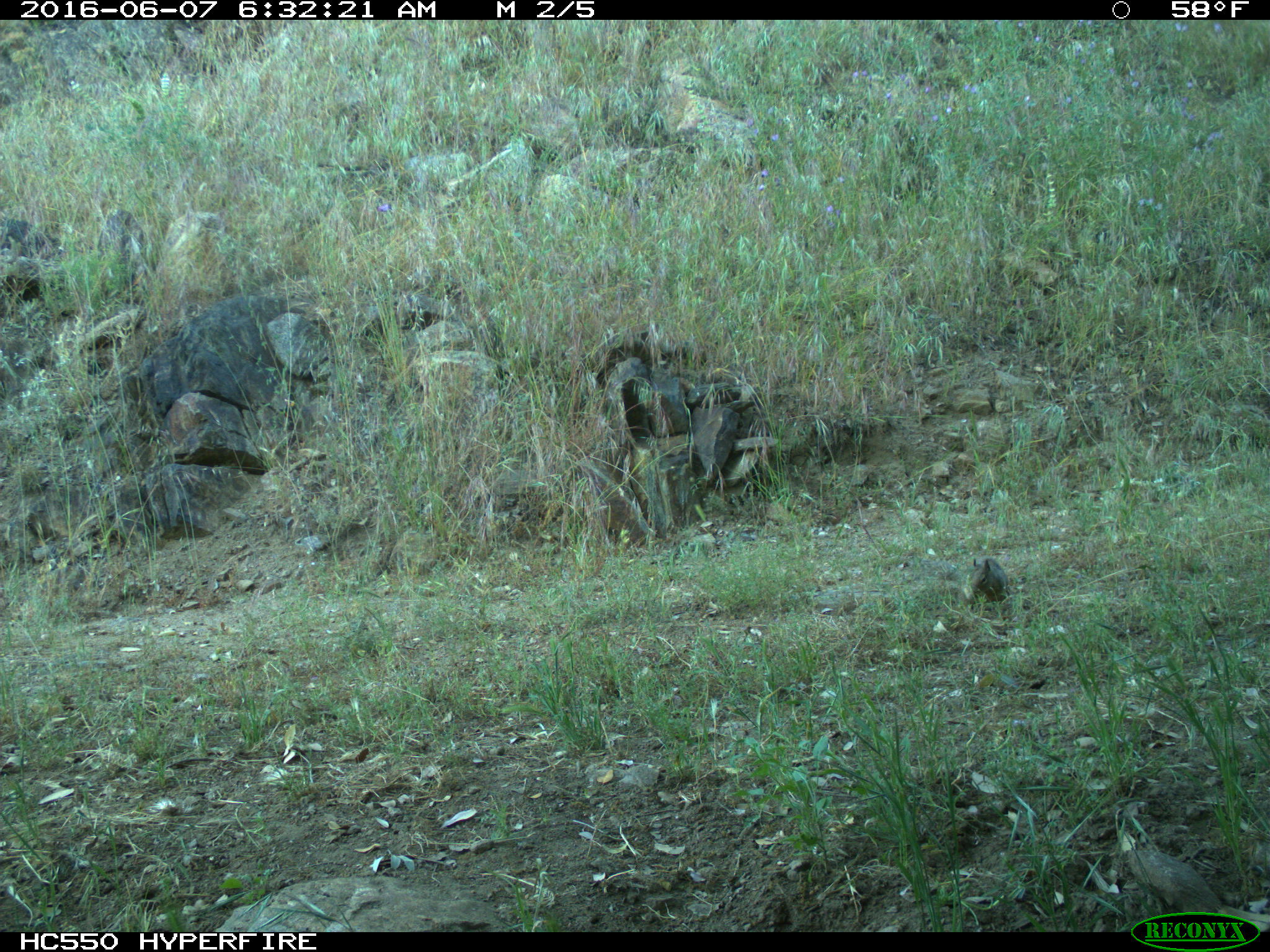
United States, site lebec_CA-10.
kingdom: Animalia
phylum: Chordata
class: Mammalia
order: Rodentia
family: Sciuridae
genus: Otospermophilus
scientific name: Otospermophilus beecheyi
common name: california ground squirrel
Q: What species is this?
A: Otospermophilus beecheyi (california ground squirrel).